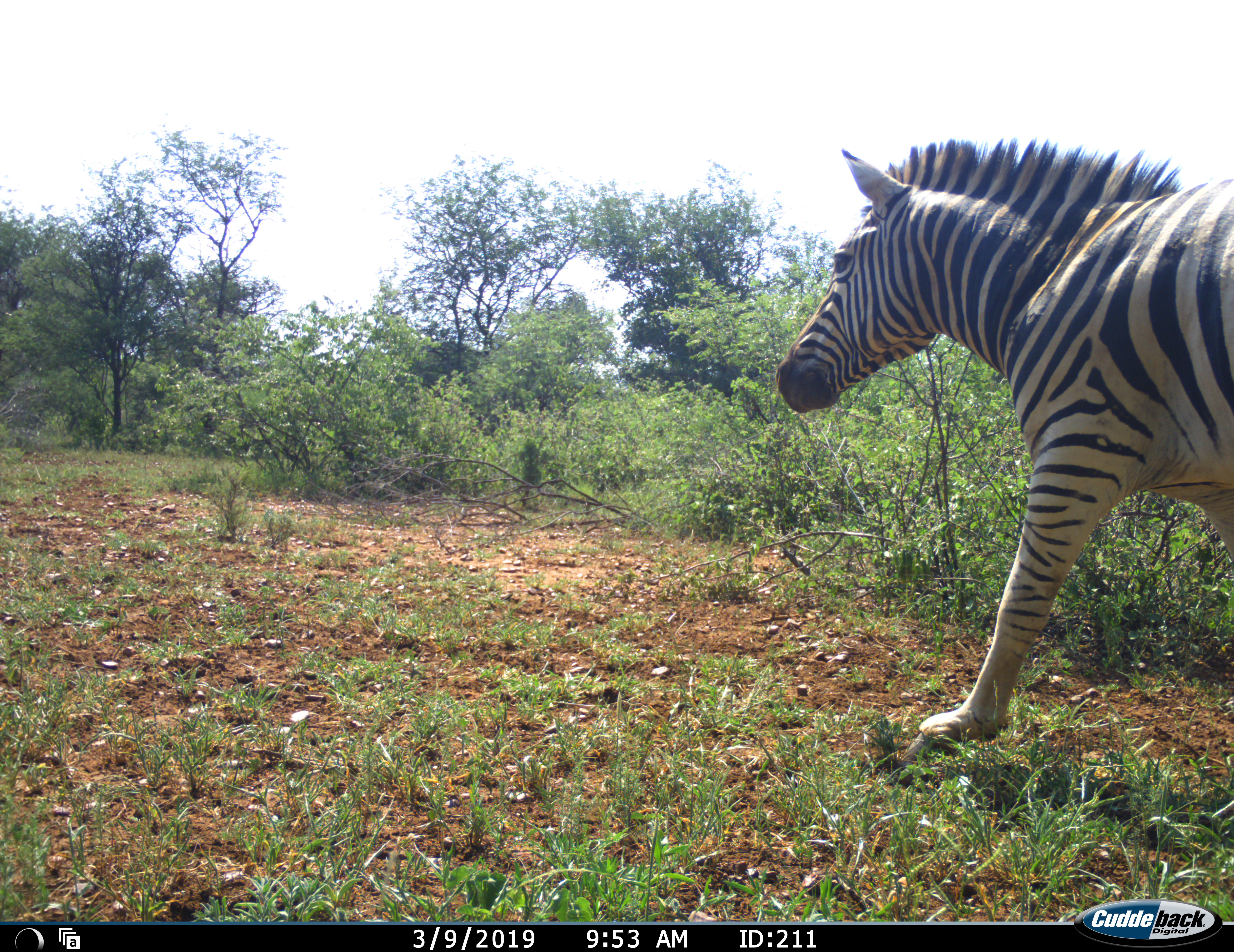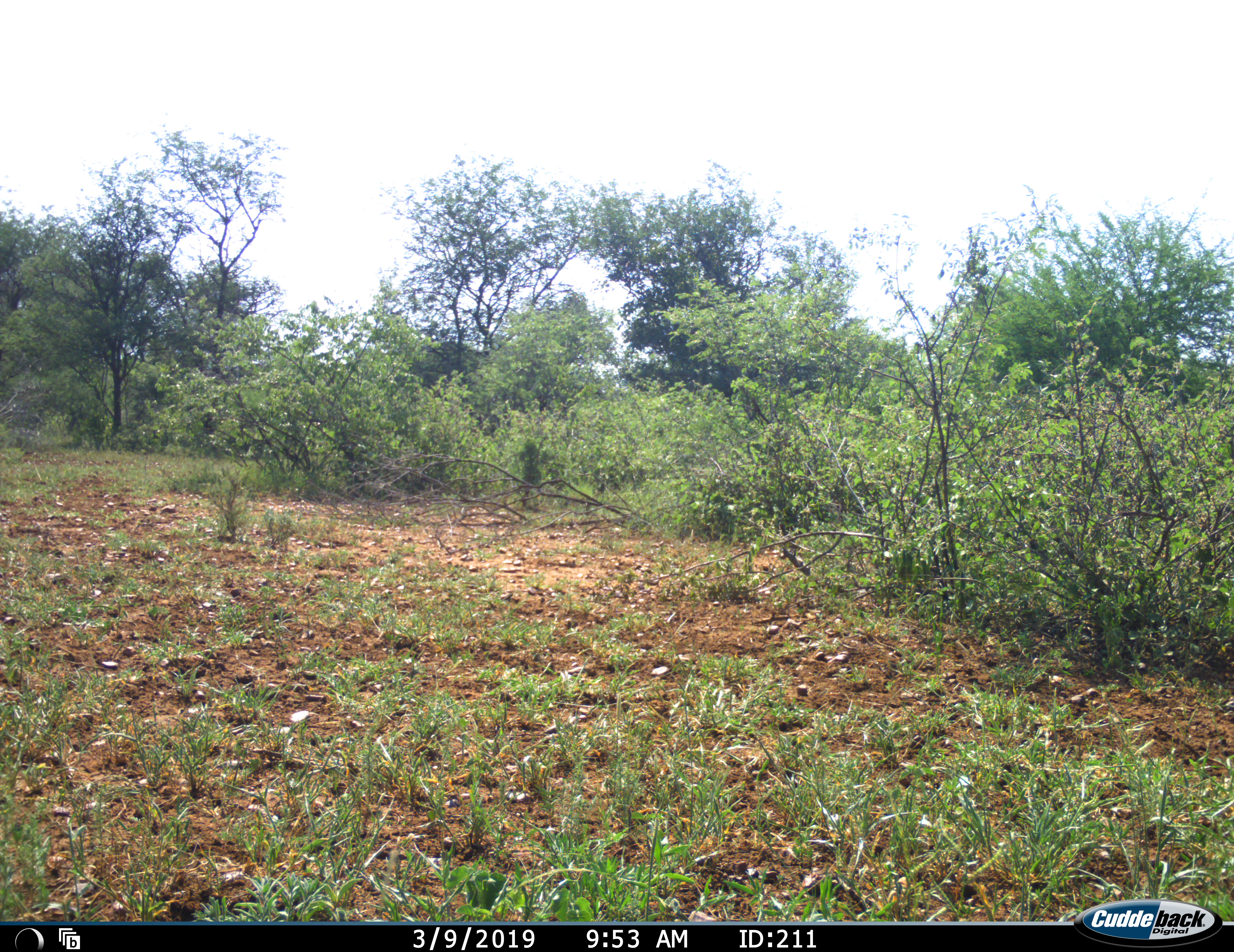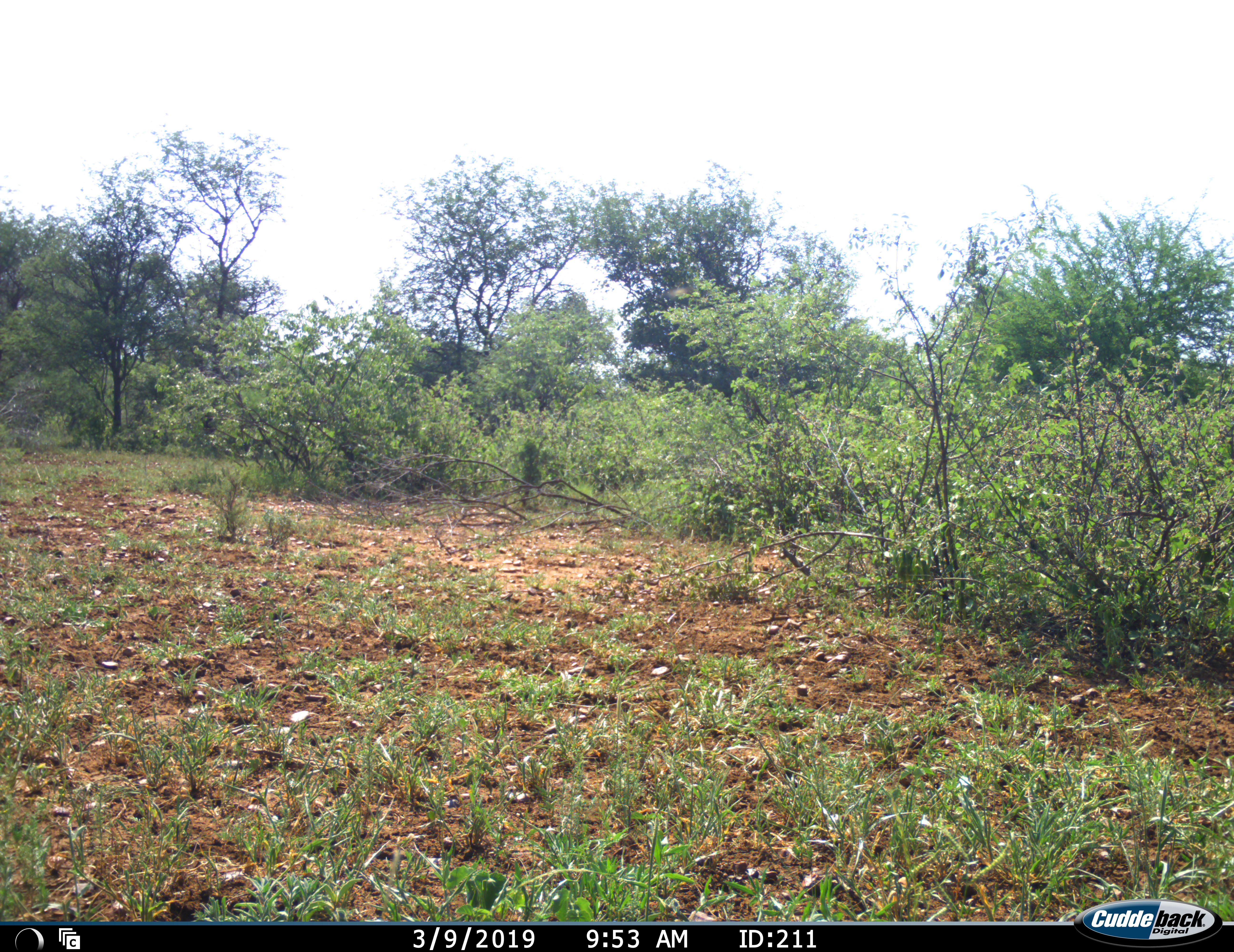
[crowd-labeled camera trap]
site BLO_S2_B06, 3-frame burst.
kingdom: Animalia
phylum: Chordata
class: Mammalia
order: Perissodactyla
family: Equidae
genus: Equus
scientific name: Equus quagga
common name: plains zebra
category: zebraplains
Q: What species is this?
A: Zebraplains (plains zebra) (Equus quagga).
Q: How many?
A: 1.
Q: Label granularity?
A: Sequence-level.